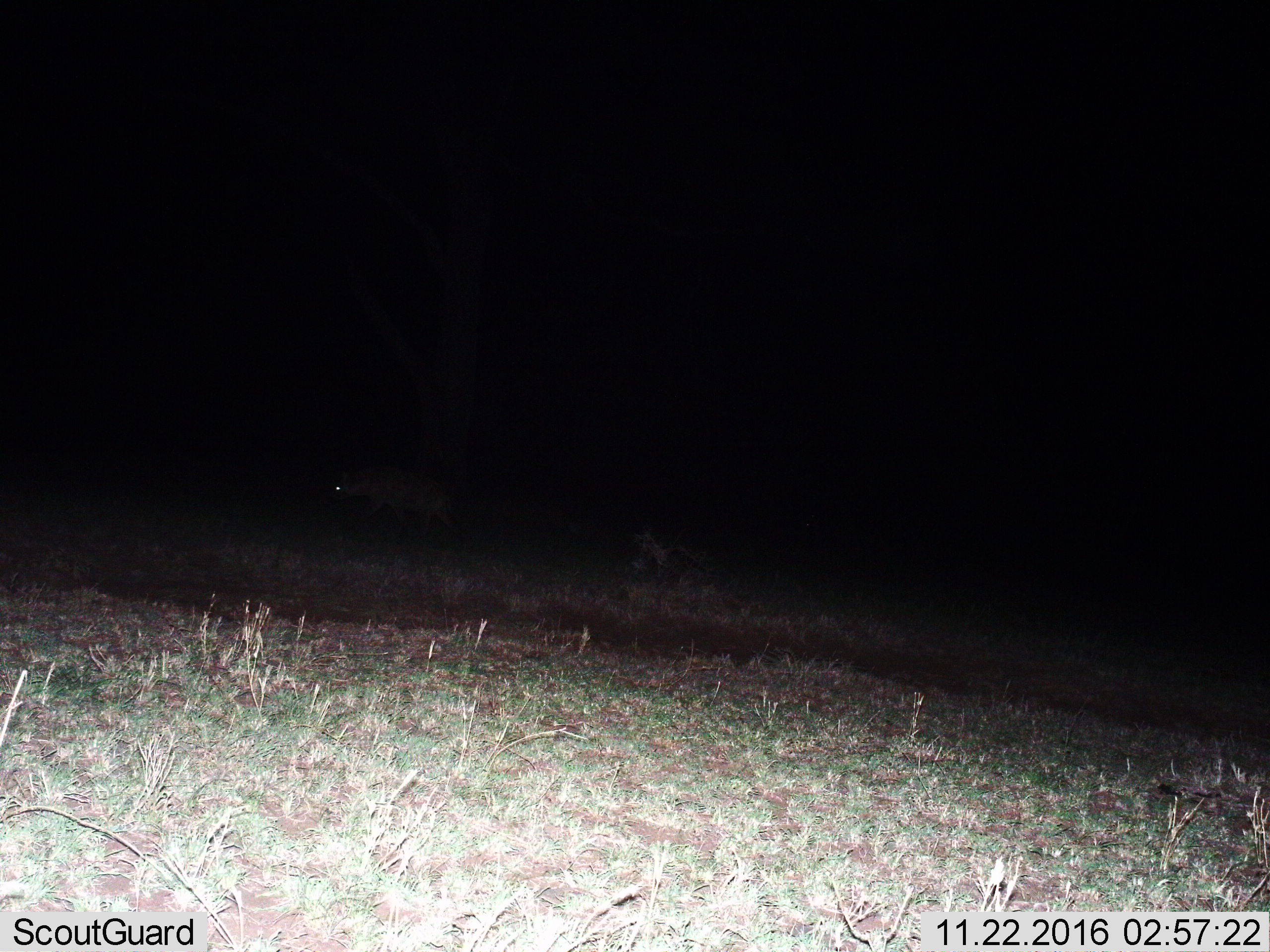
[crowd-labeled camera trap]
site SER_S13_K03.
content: unidentified animal